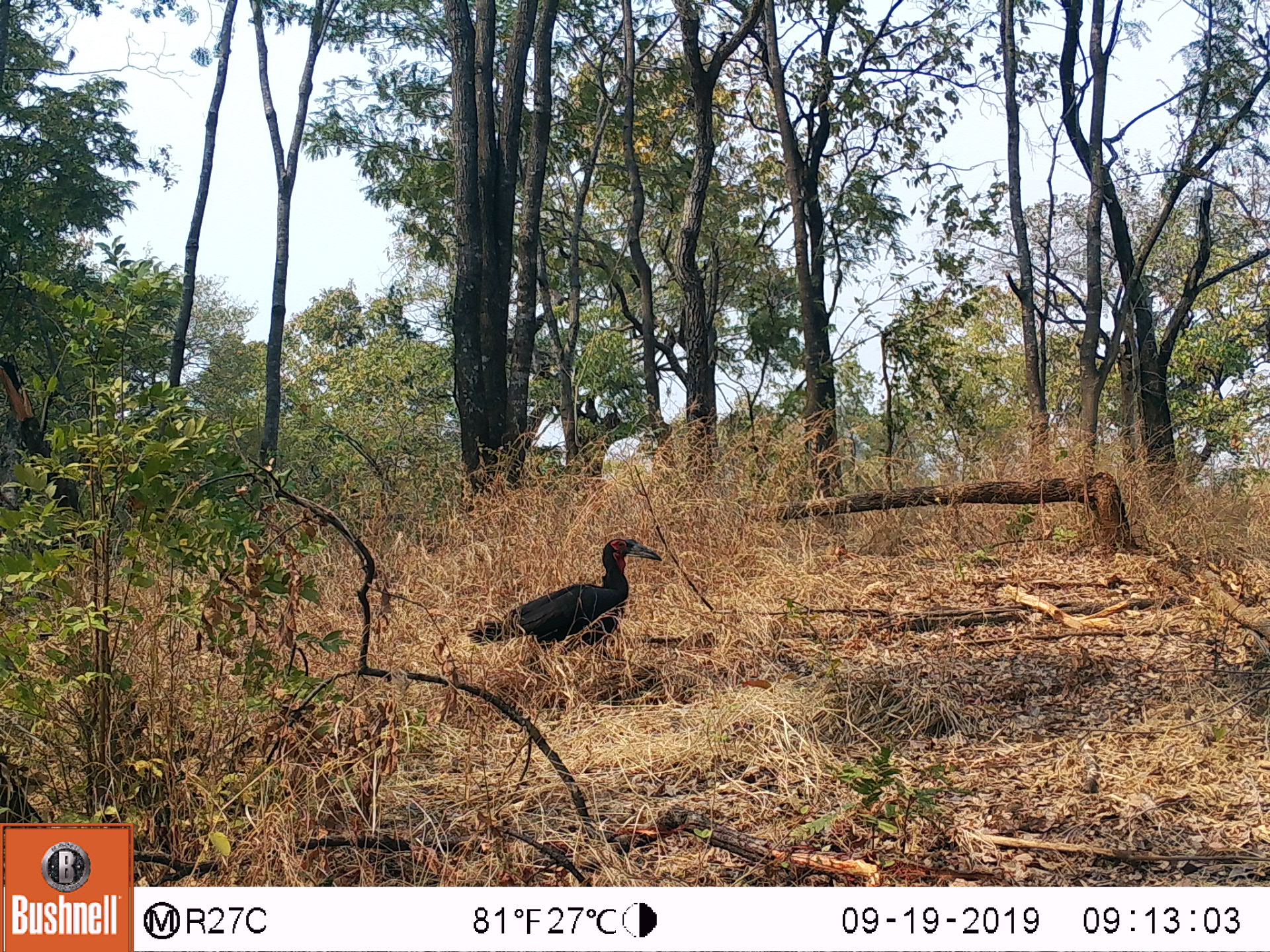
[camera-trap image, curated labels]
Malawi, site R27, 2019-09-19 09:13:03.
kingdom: Animalia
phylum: Chordata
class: Aves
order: Bucerotiformes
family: Bucorvidae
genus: Bucorvus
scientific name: Bucorvus leadbeateri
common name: southern ground hornbill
Southern ground hornbill (Bucorvus leadbeateri), count 1.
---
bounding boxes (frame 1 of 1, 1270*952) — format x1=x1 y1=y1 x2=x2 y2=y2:
southern ground hornbill: x1=465 y1=522 x2=669 y2=667